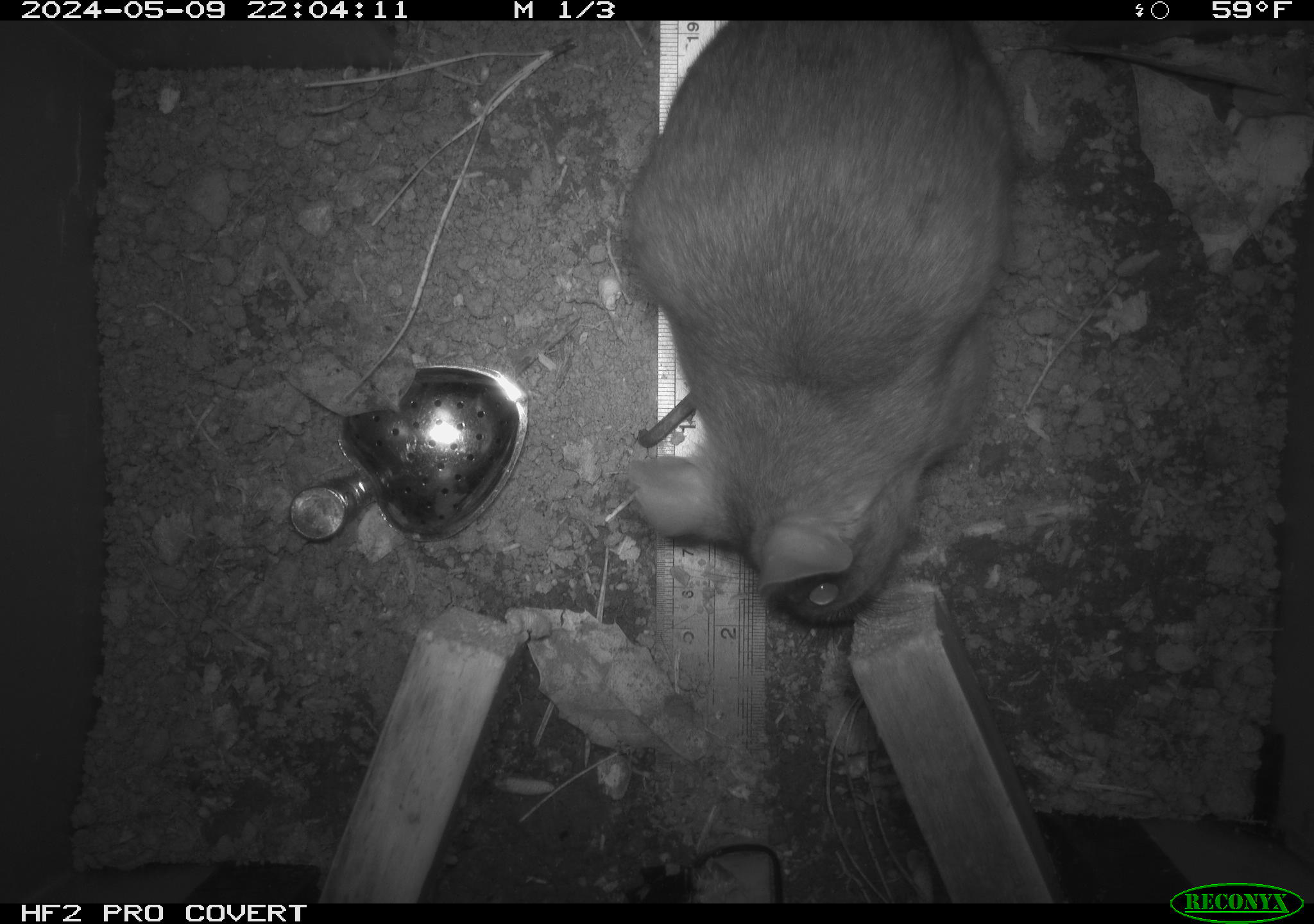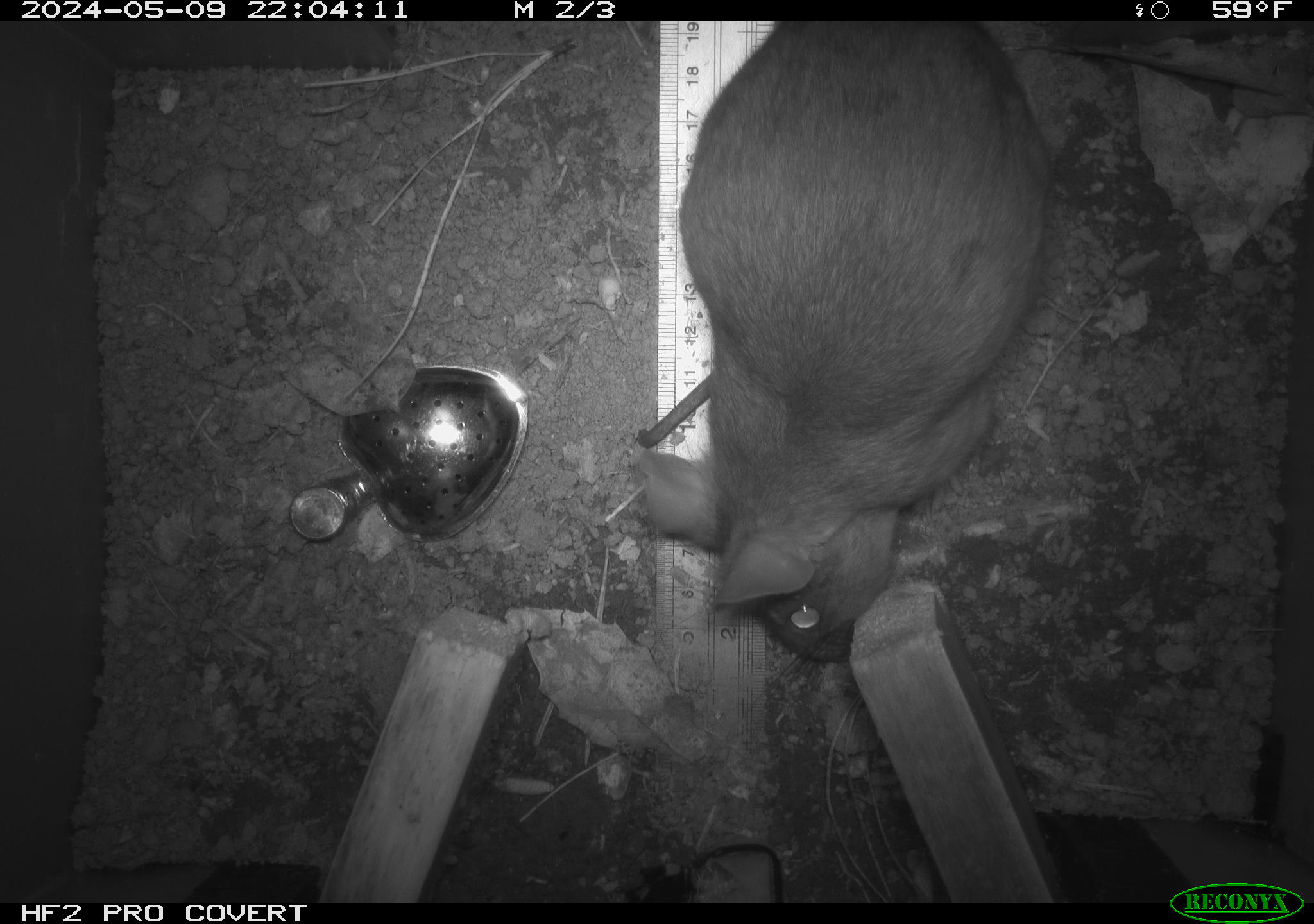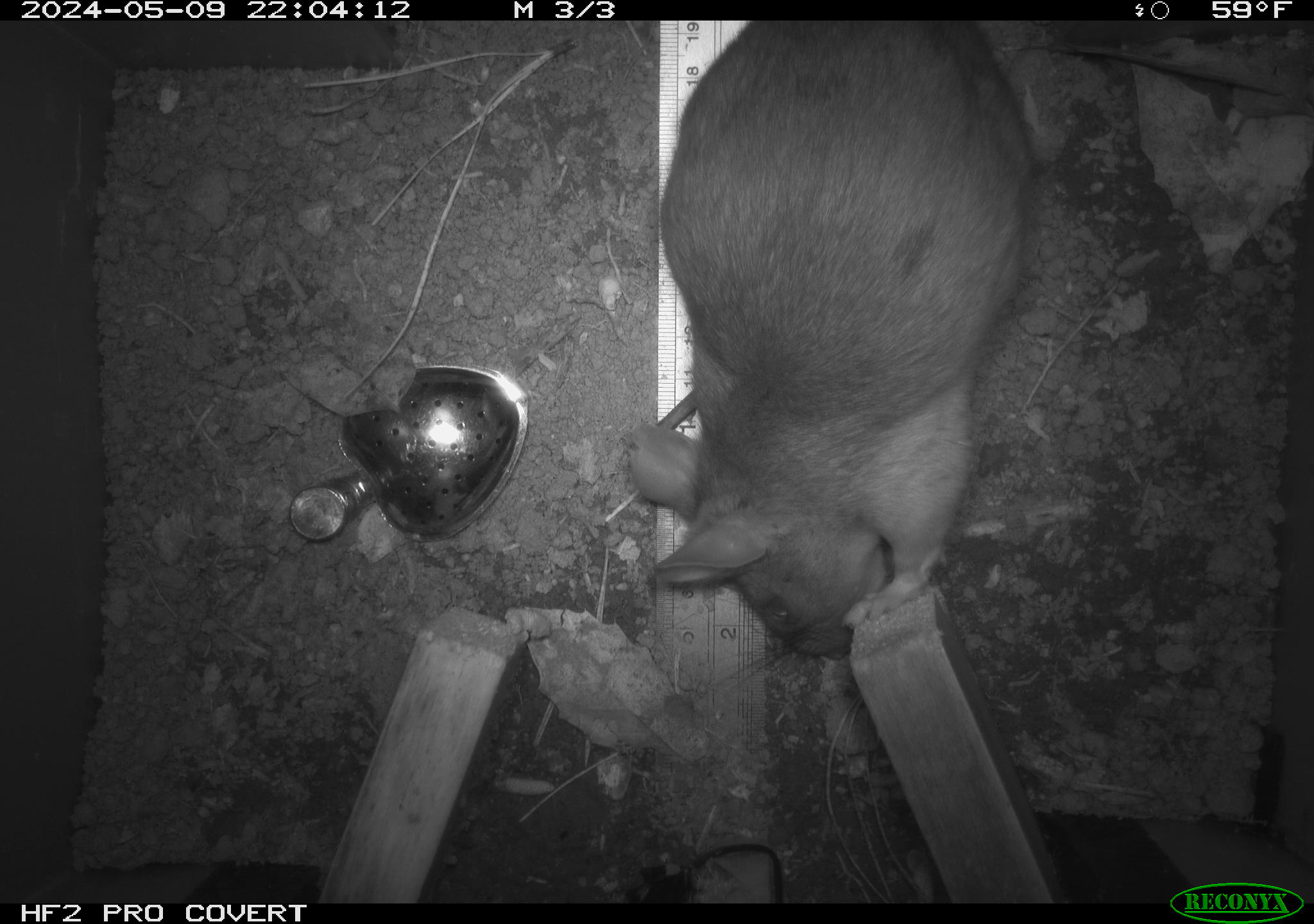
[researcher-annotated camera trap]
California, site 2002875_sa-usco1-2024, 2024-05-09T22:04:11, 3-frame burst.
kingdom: Animalia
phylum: Chordata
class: Mammalia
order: Rodentia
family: Cricetidae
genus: Neotoma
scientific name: Neotoma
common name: pack rat or woodrat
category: neotoma species